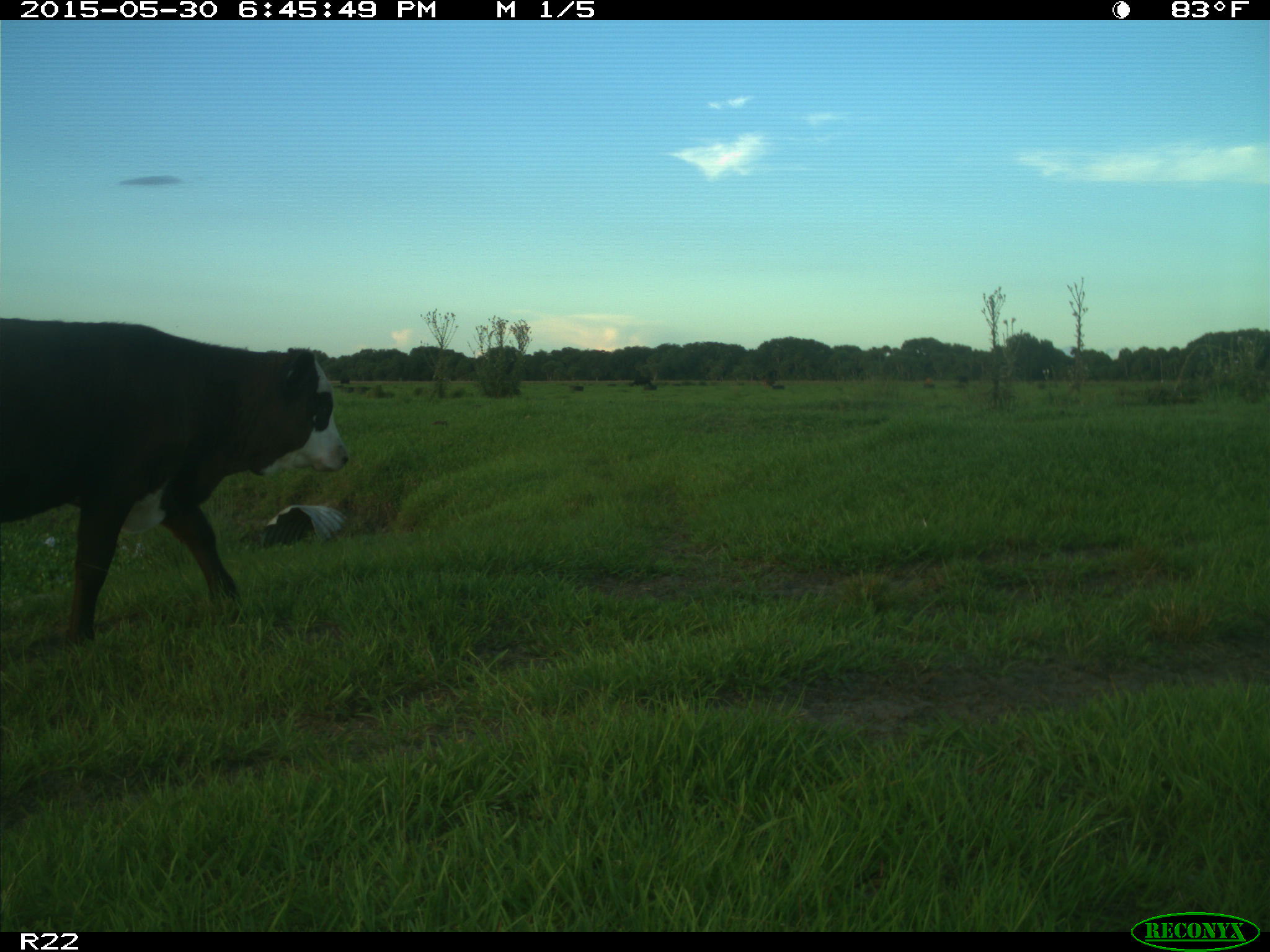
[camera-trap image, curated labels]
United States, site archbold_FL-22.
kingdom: Animalia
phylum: Chordata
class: Mammalia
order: Artiodactyla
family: Bovidae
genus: Bos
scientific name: Bos taurus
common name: domestic cow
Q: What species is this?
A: Bos taurus (domestic cow).